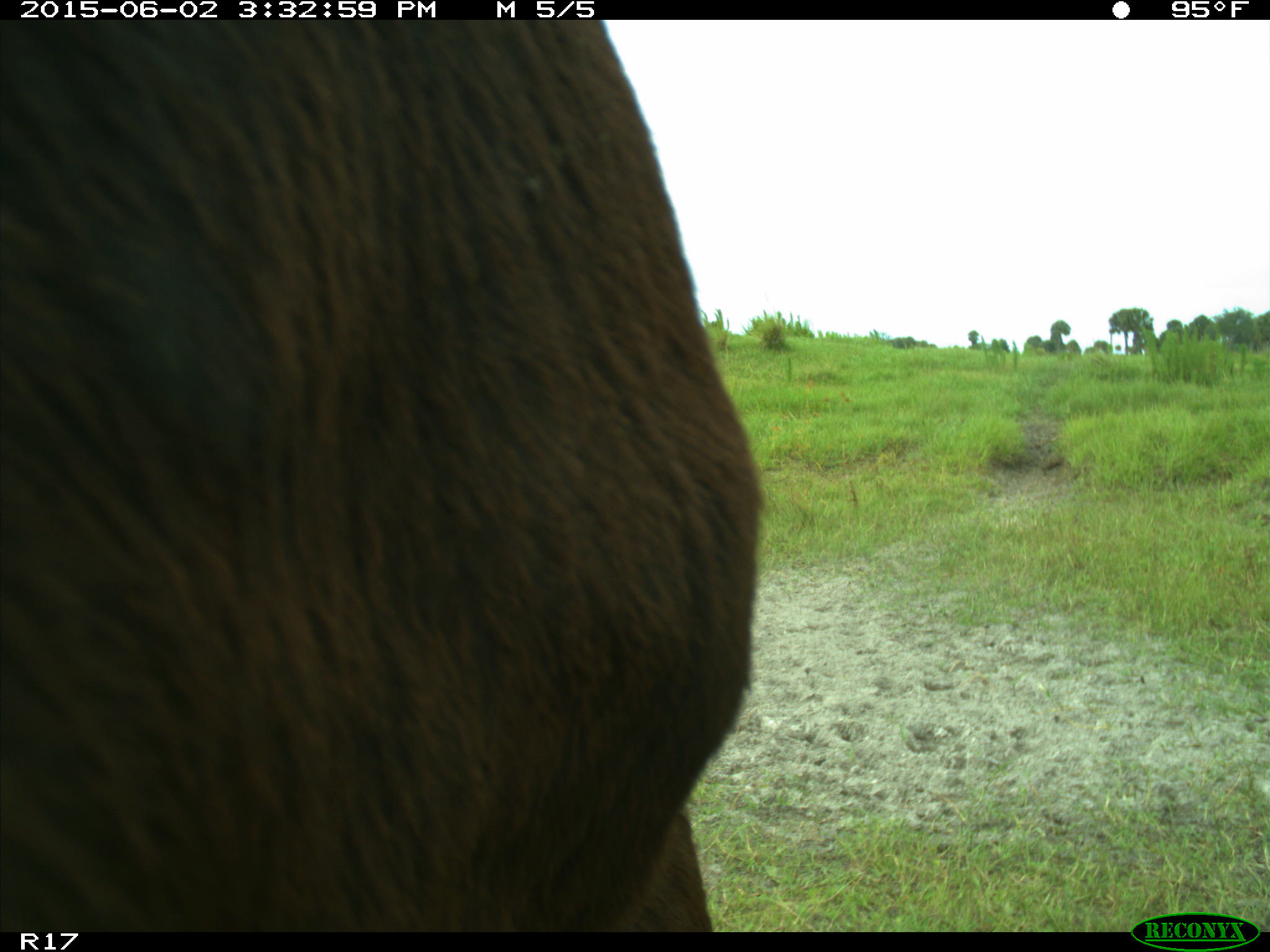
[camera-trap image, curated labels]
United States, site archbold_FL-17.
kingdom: Animalia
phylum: Chordata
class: Mammalia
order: Artiodactyla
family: Bovidae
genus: Bos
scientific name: Bos taurus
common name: domestic cow